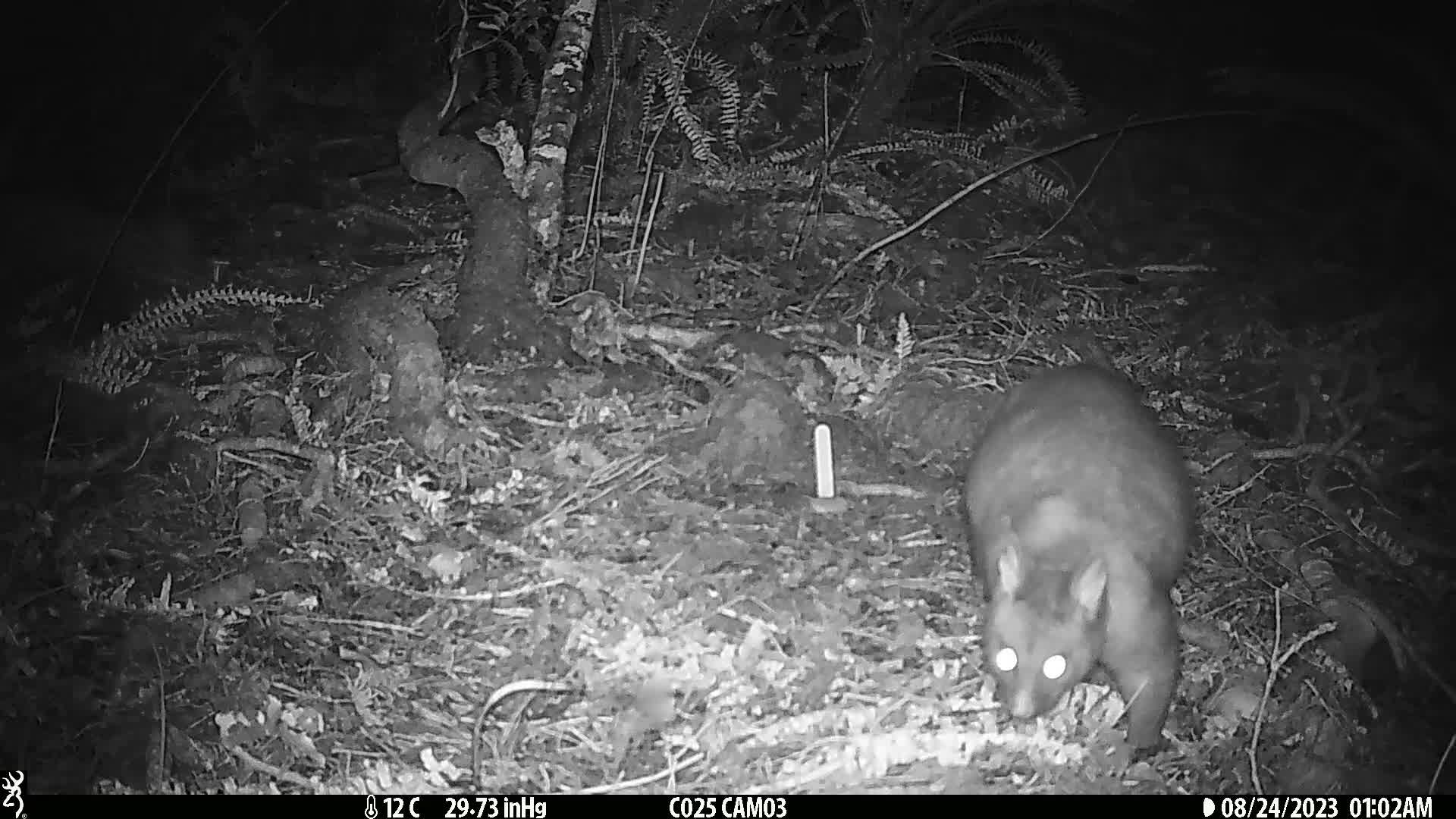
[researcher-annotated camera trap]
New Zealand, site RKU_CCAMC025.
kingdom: Animalia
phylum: Chordata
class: Mammalia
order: Diprotodontia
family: Phalangeridae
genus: Trichosurus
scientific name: Trichosurus vulpecula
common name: common brushtail possum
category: possum